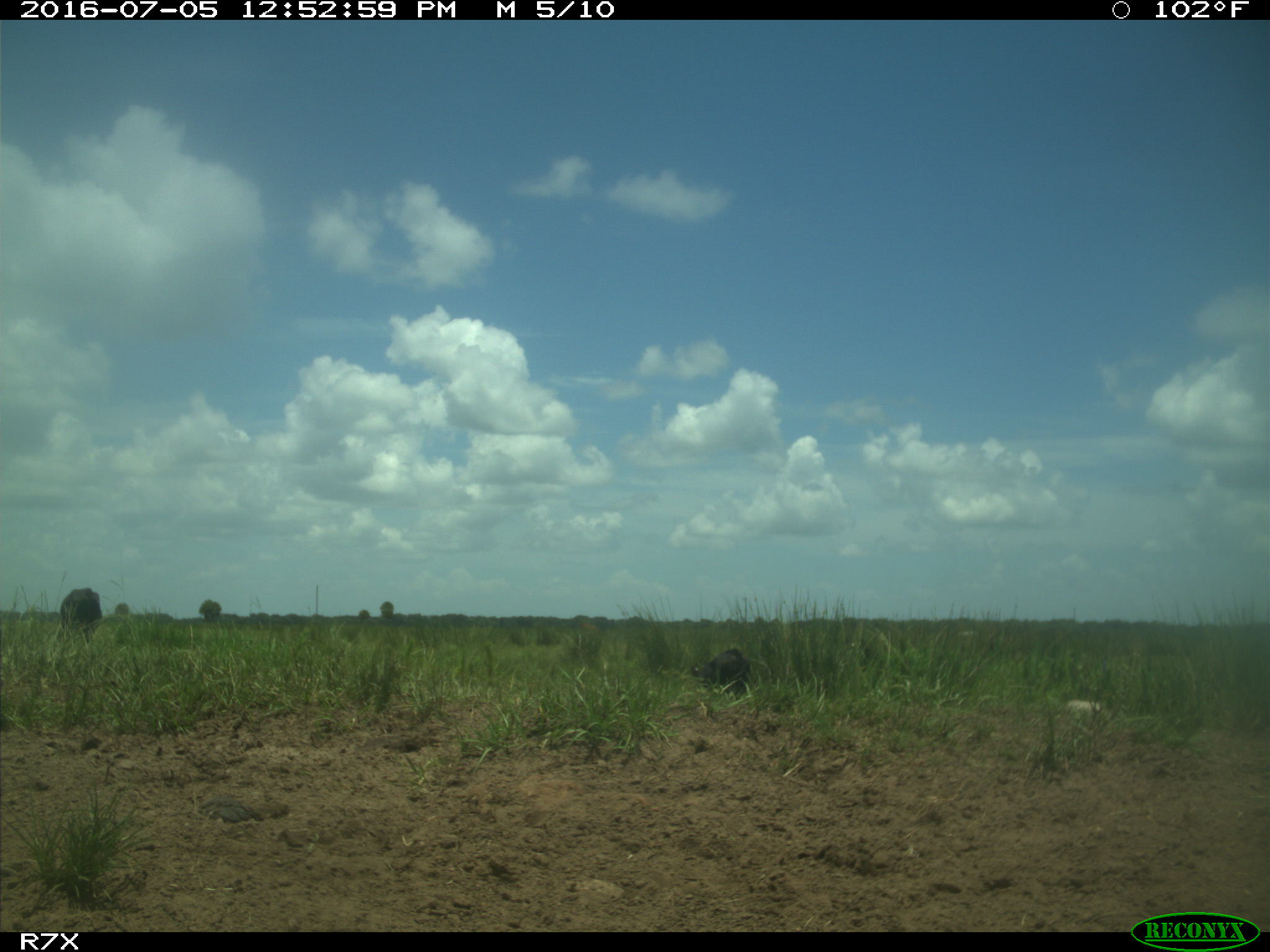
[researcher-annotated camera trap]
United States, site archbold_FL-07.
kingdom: Animalia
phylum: Chordata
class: Mammalia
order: Artiodactyla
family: Bovidae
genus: Bos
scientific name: Bos taurus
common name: domestic cow